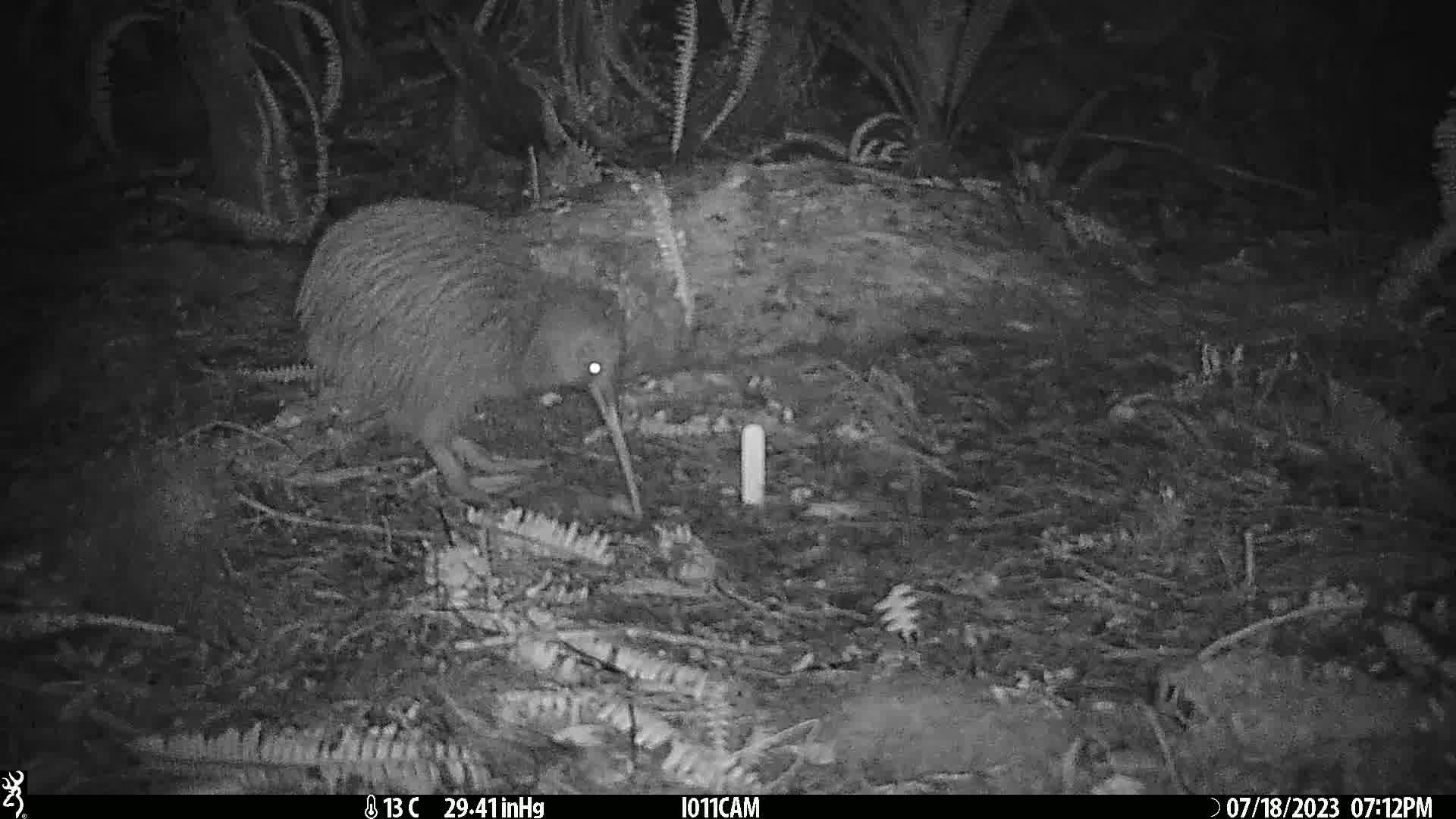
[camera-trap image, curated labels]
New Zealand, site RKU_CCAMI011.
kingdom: Animalia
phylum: Chordata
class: Aves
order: Apterygiformes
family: Apterygidae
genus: Apteryx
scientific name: Apteryx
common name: kiwi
Kiwi (Apteryx).